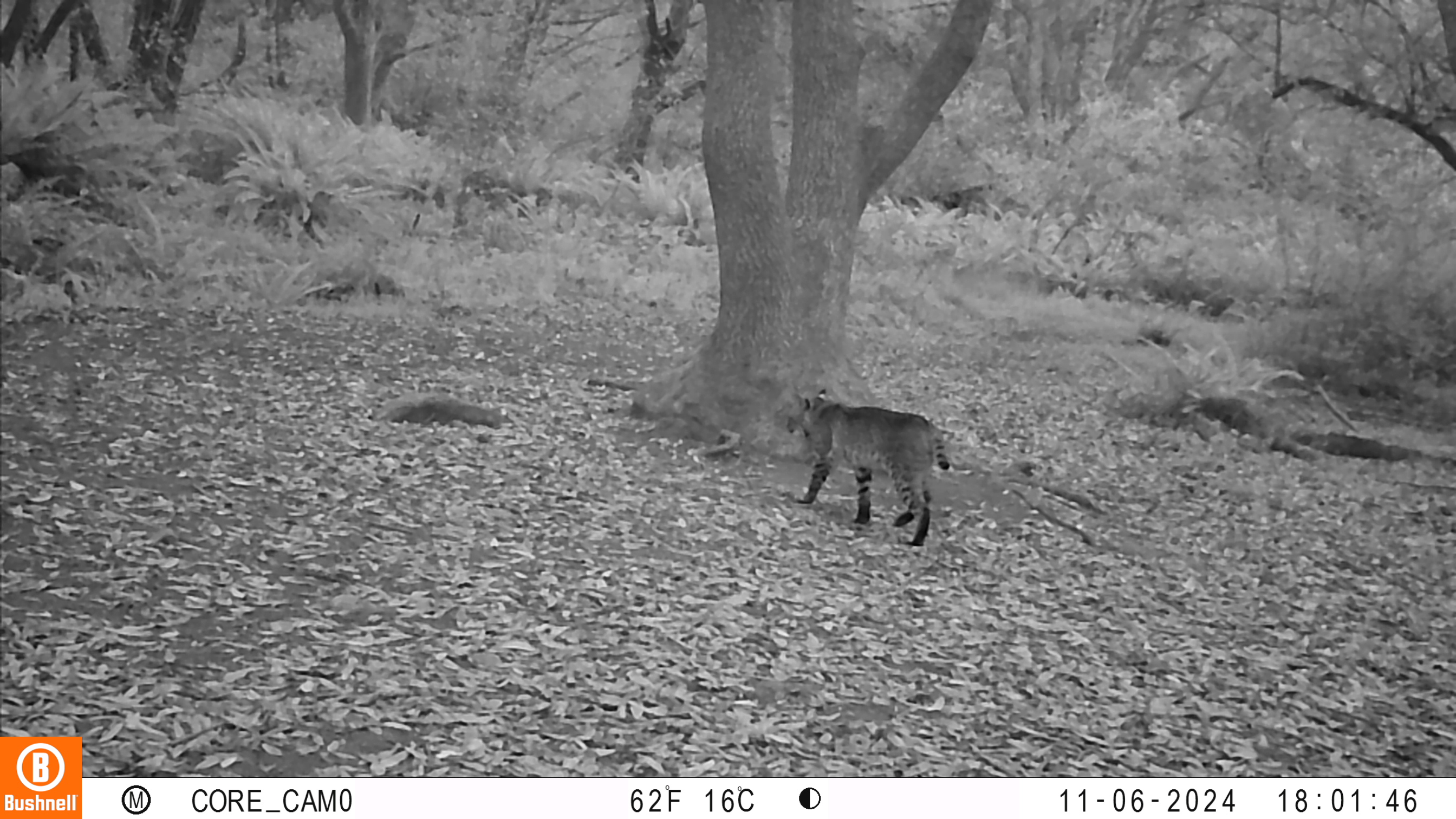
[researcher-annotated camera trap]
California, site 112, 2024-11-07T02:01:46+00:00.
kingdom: Animalia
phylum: Chordata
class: Mammalia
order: Carnivora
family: Felidae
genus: Lynx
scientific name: Lynx rufus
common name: bobcat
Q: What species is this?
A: Bobcat (Lynx rufus).